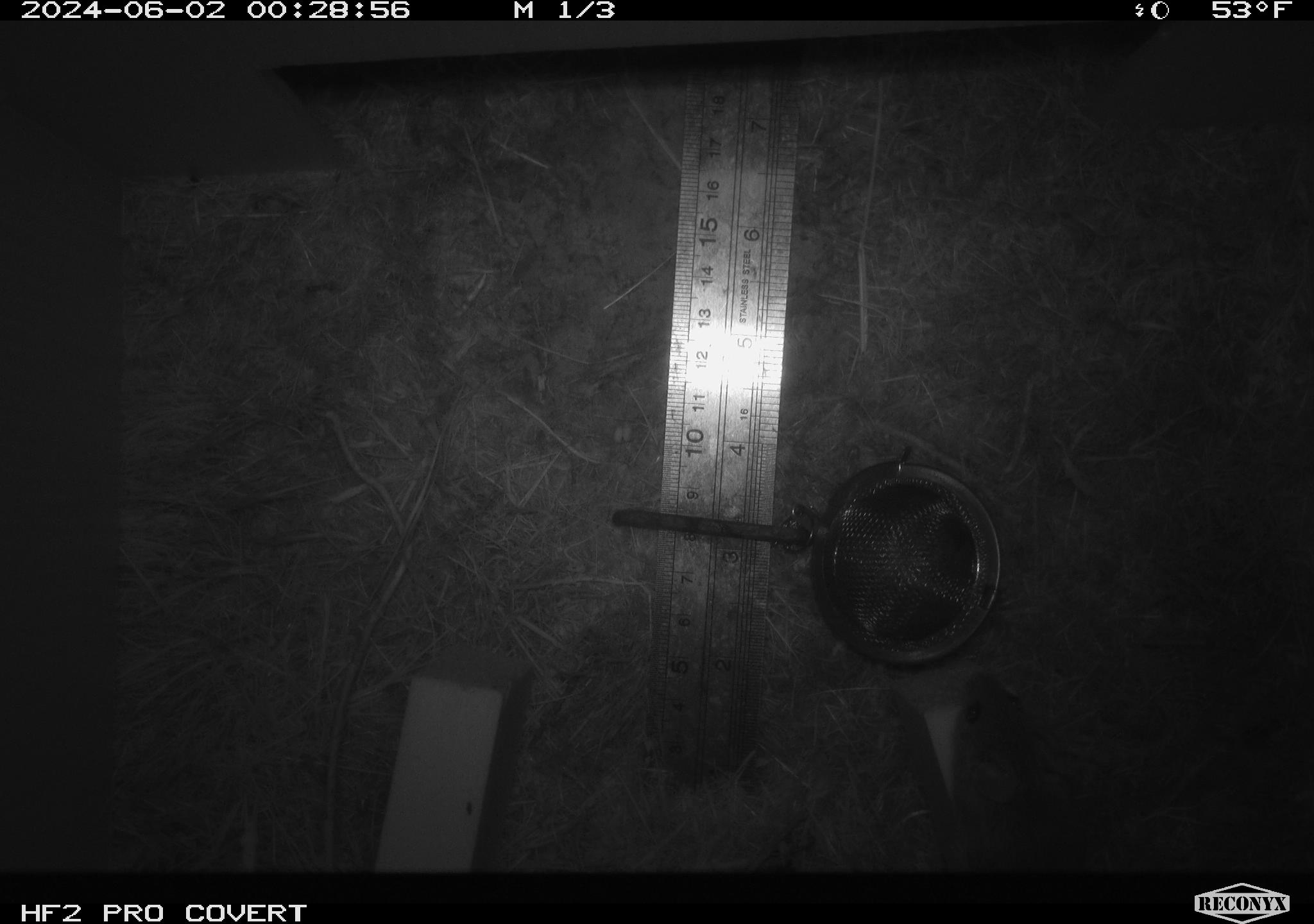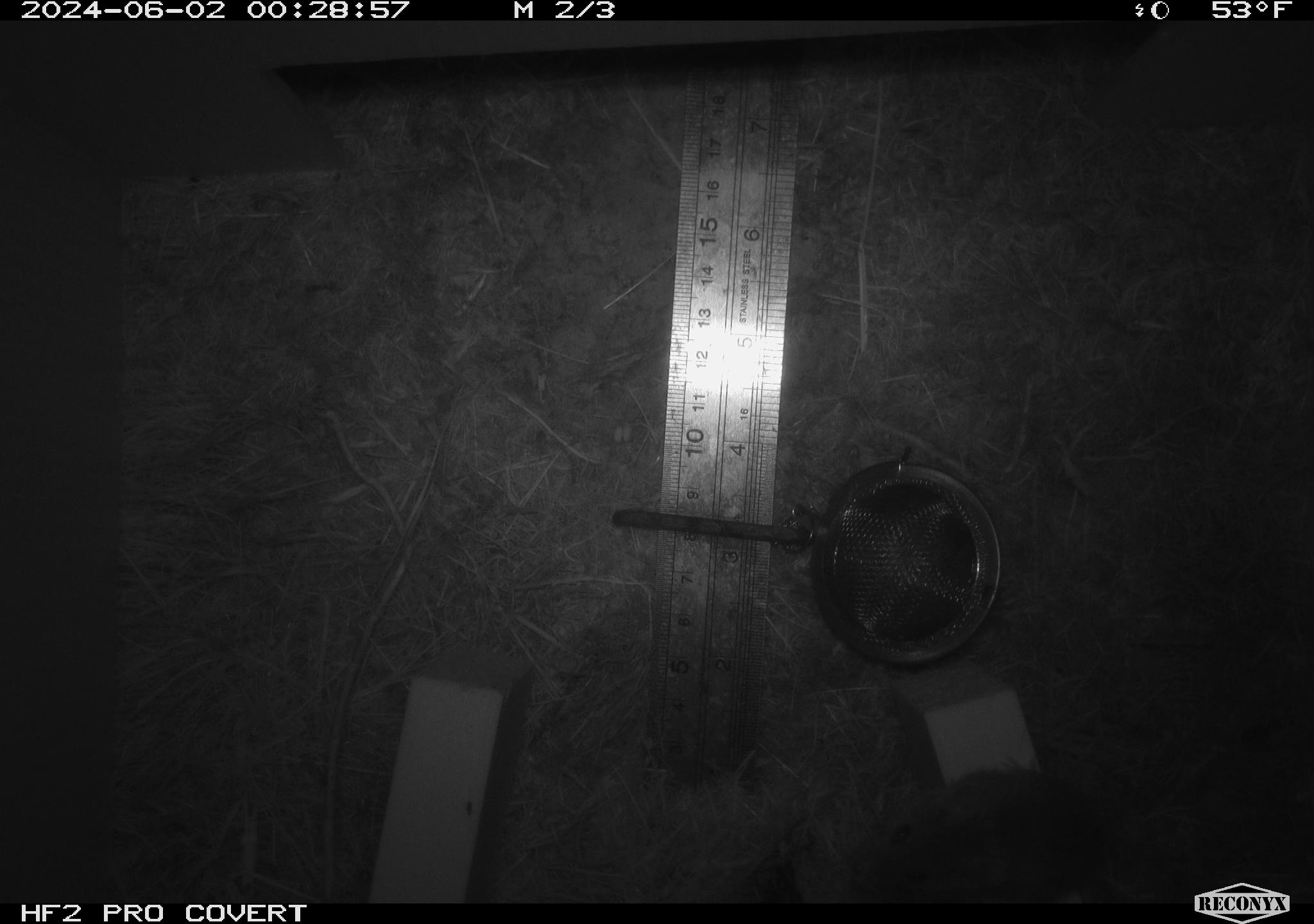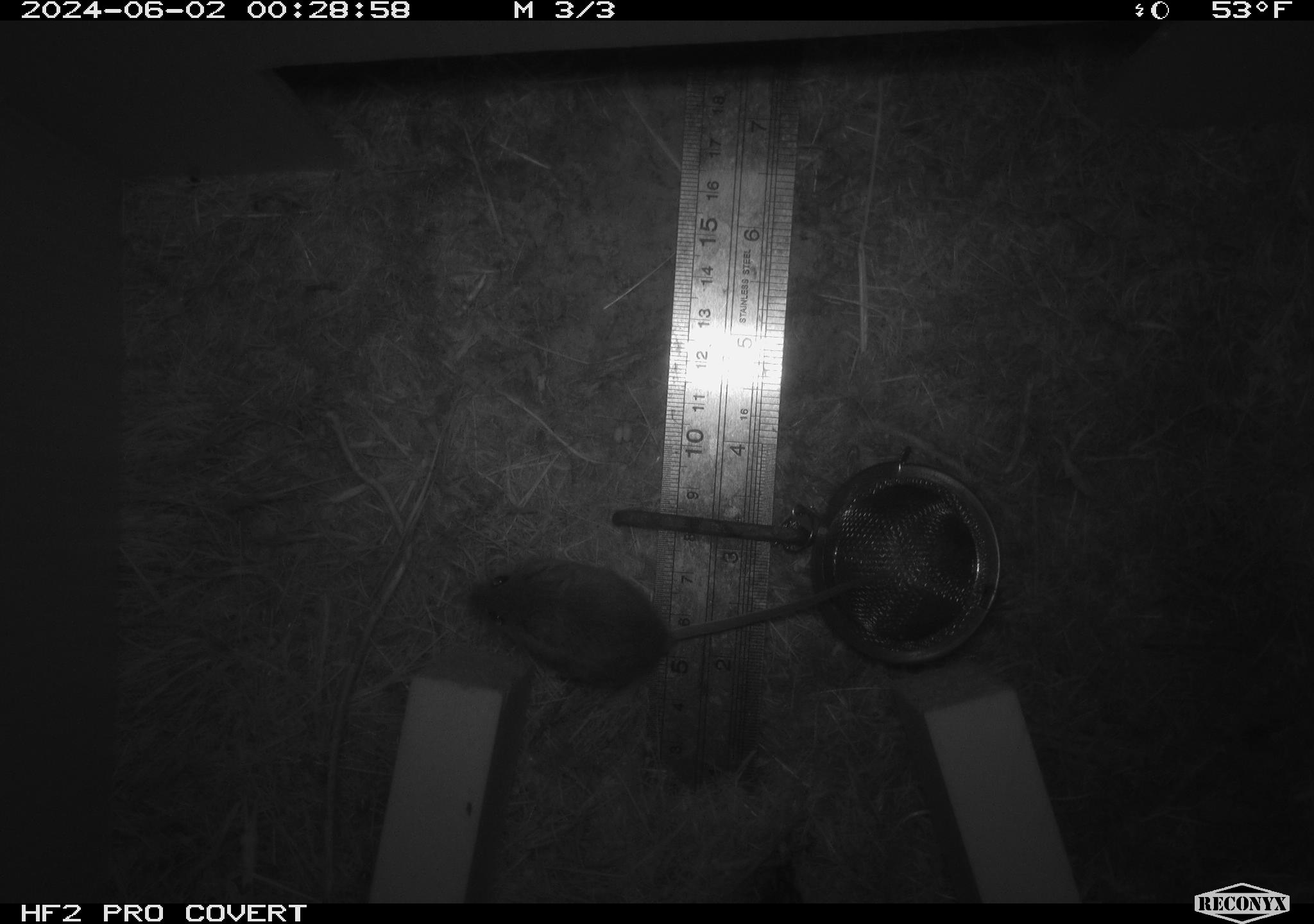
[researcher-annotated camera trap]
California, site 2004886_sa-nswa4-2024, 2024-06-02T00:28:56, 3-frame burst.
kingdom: Animalia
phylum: Chordata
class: Mammalia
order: Rodentia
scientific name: Rodentia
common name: rodent